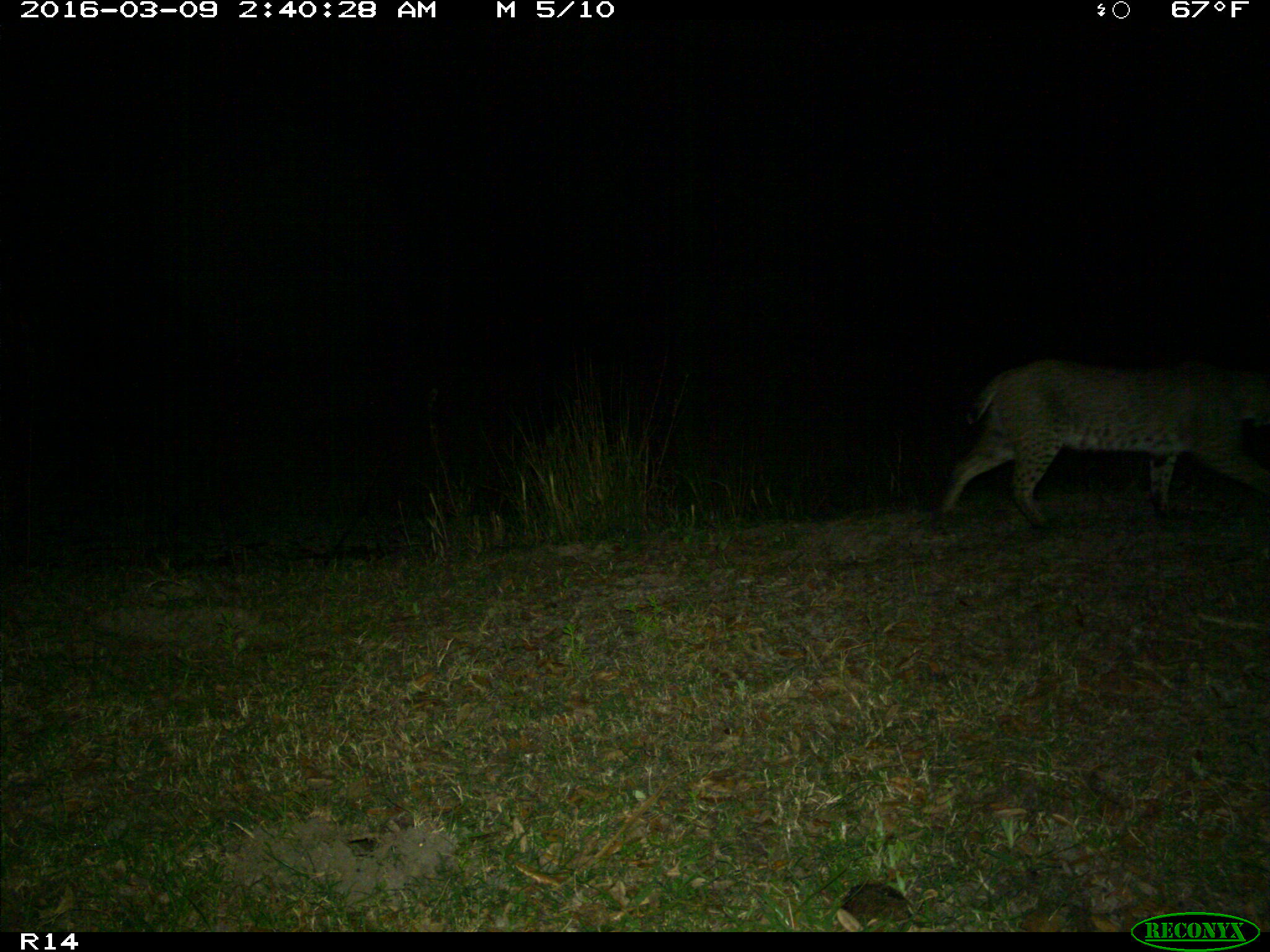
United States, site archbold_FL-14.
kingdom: Animalia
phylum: Chordata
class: Mammalia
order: Carnivora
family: Felidae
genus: Lynx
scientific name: Lynx rufus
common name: bobcat